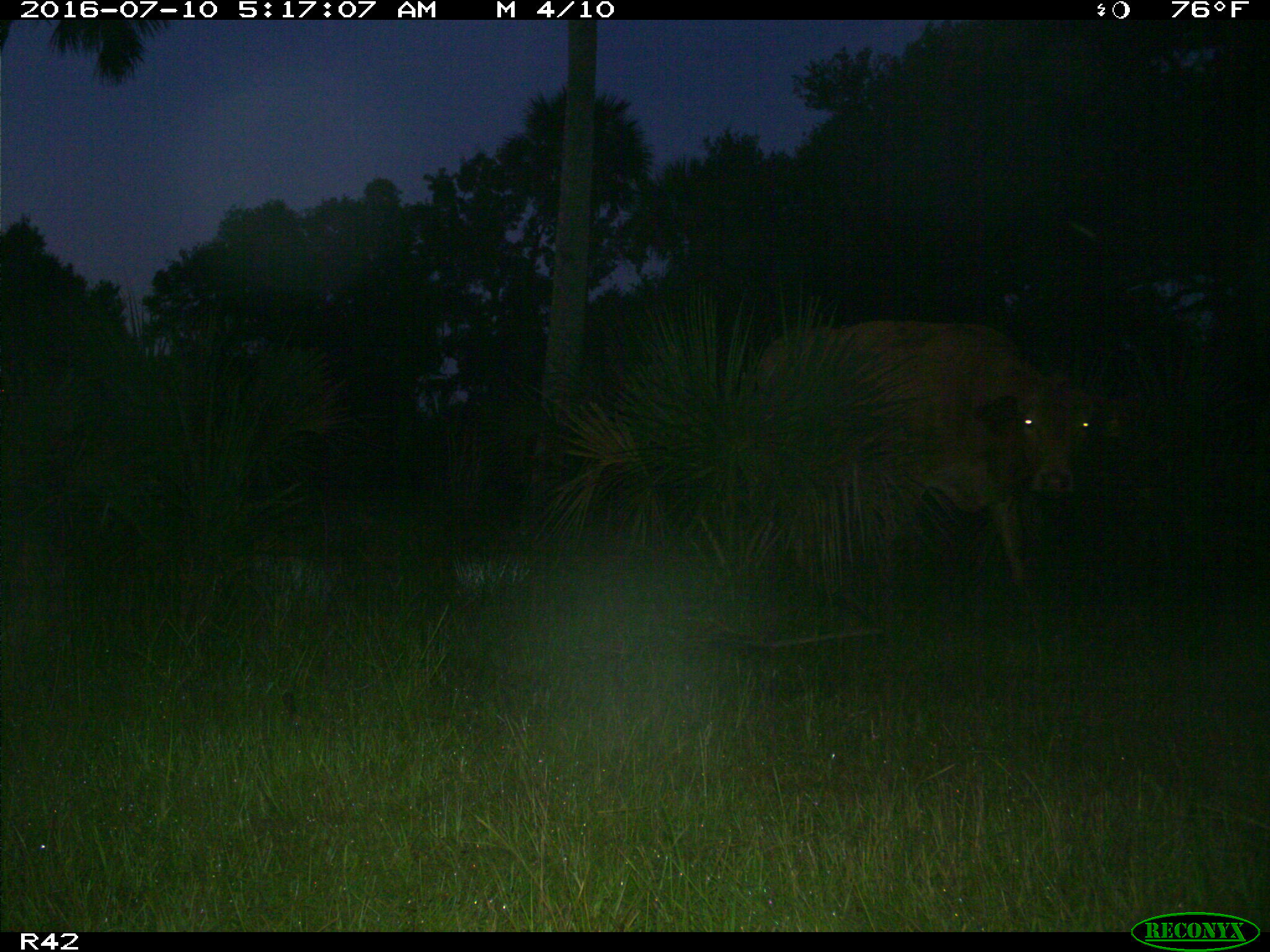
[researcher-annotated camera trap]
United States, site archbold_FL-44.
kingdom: Animalia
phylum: Chordata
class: Mammalia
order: Artiodactyla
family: Bovidae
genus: Bos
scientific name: Bos taurus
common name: domestic cow